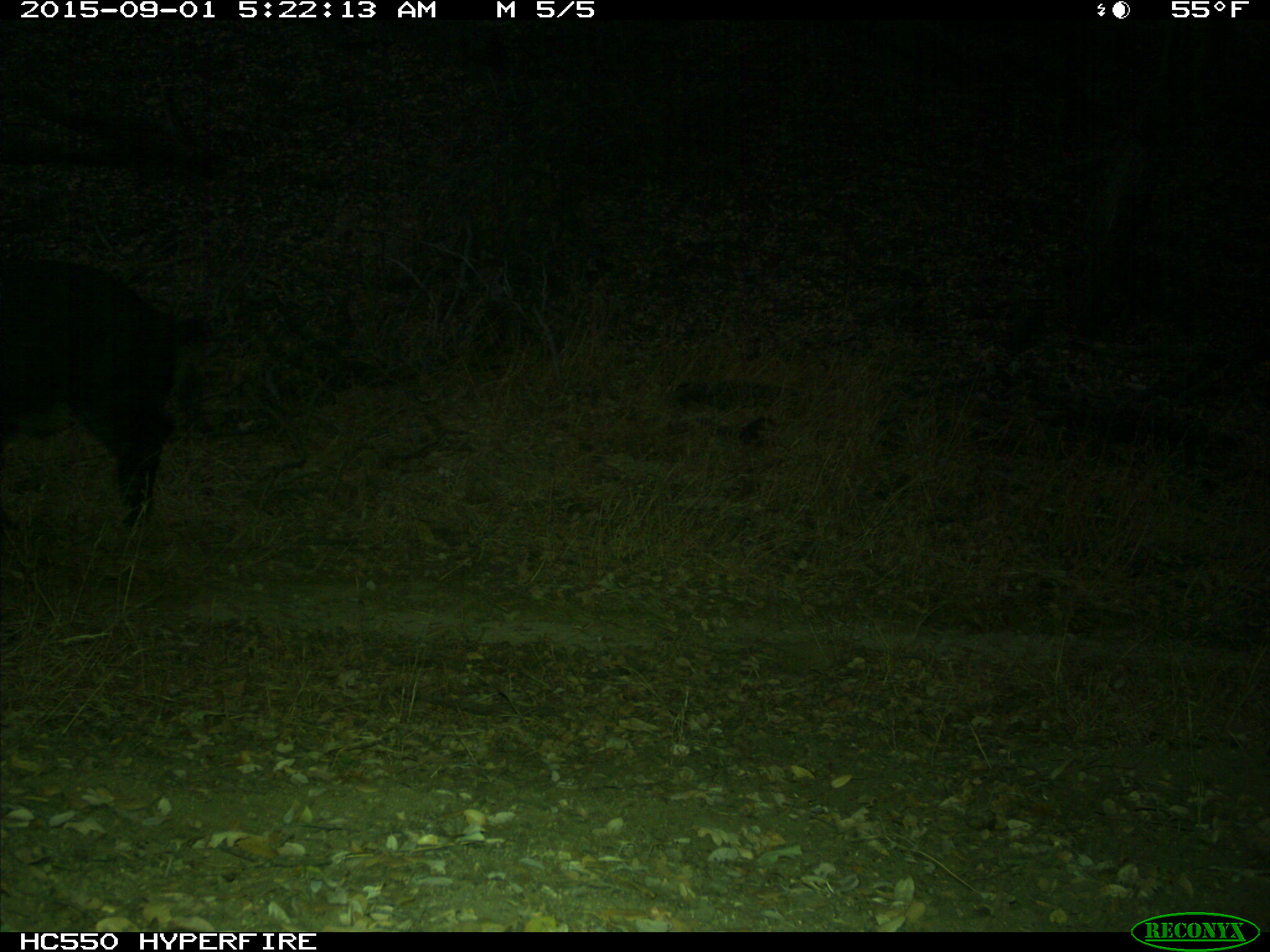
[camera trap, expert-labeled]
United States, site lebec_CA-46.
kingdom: Animalia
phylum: Chordata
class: Mammalia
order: Artiodactyla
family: Suidae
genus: Sus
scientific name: Sus scrofa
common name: wild boar